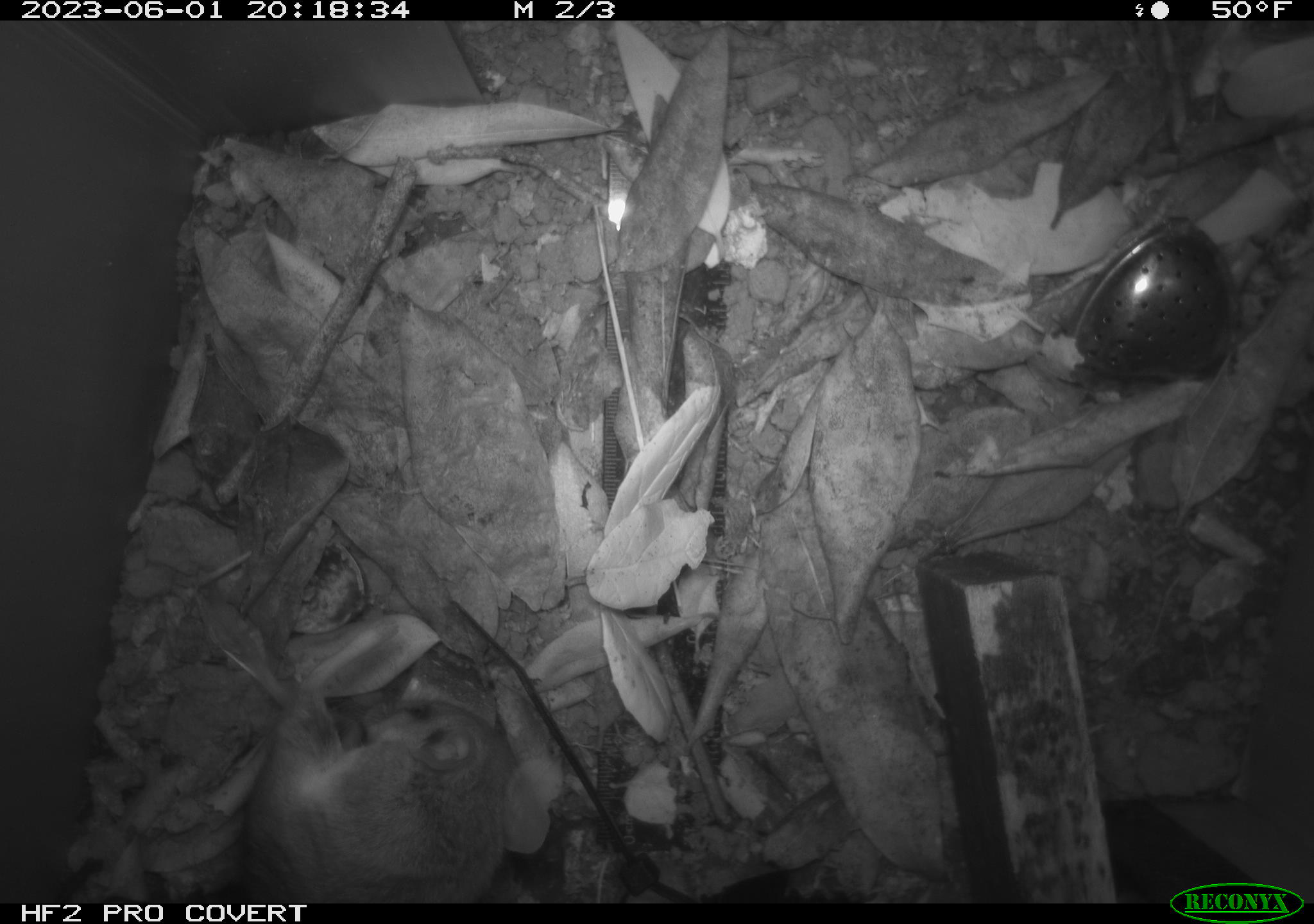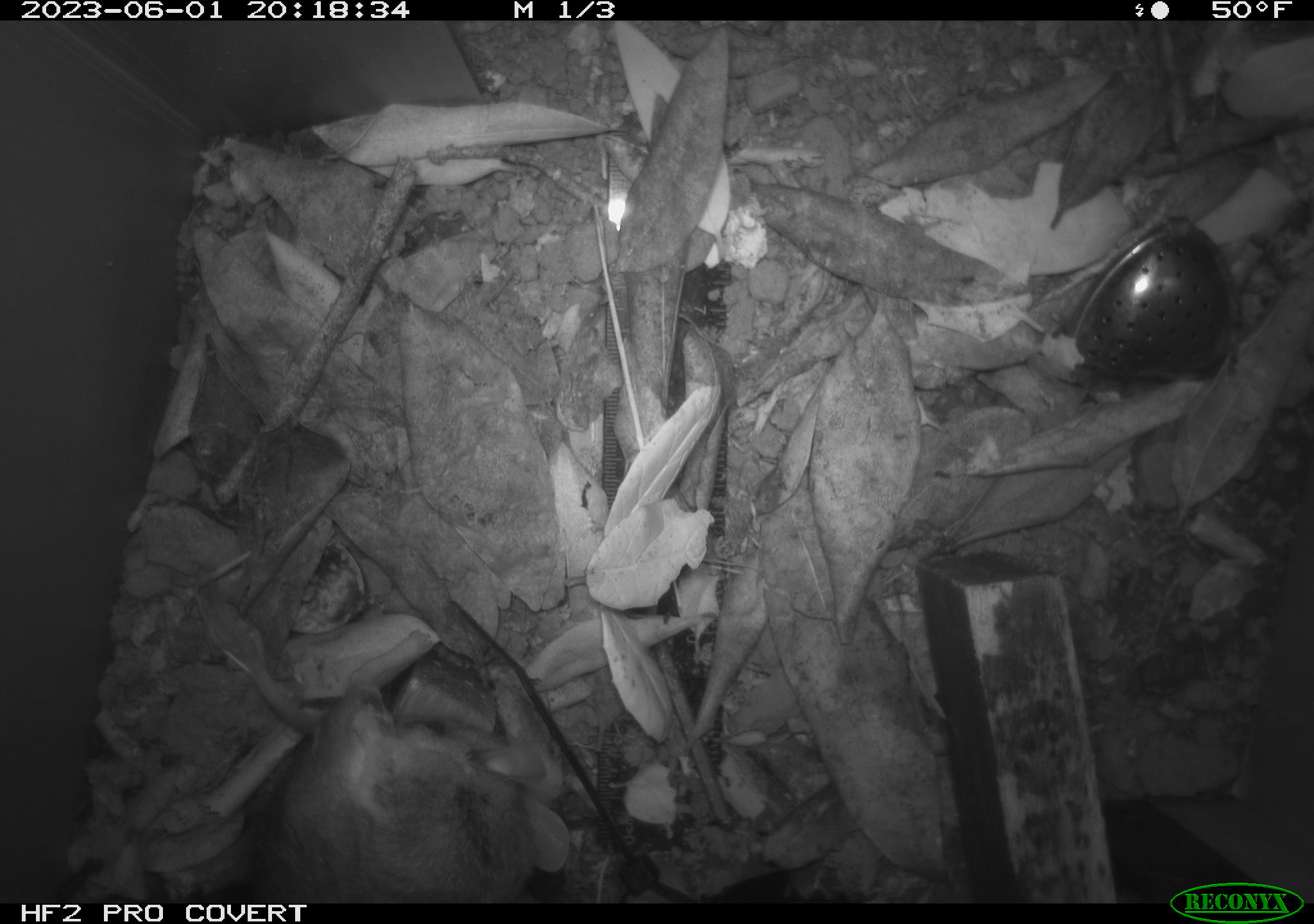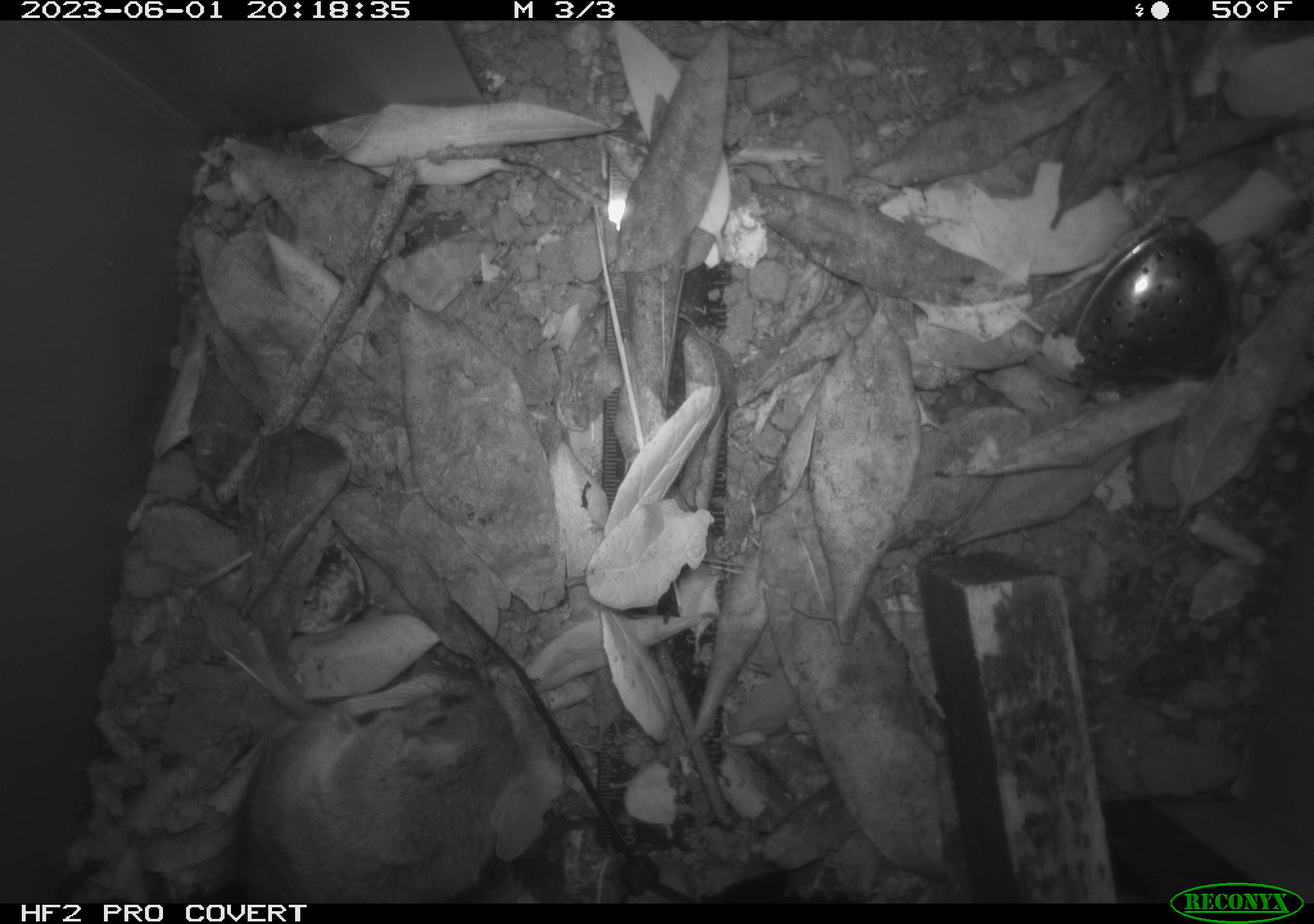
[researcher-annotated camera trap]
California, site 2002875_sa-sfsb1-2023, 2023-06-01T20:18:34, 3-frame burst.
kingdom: Animalia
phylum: Chordata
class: Mammalia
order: Rodentia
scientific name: Rodentia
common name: mouse species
Mouse species (Rodentia).